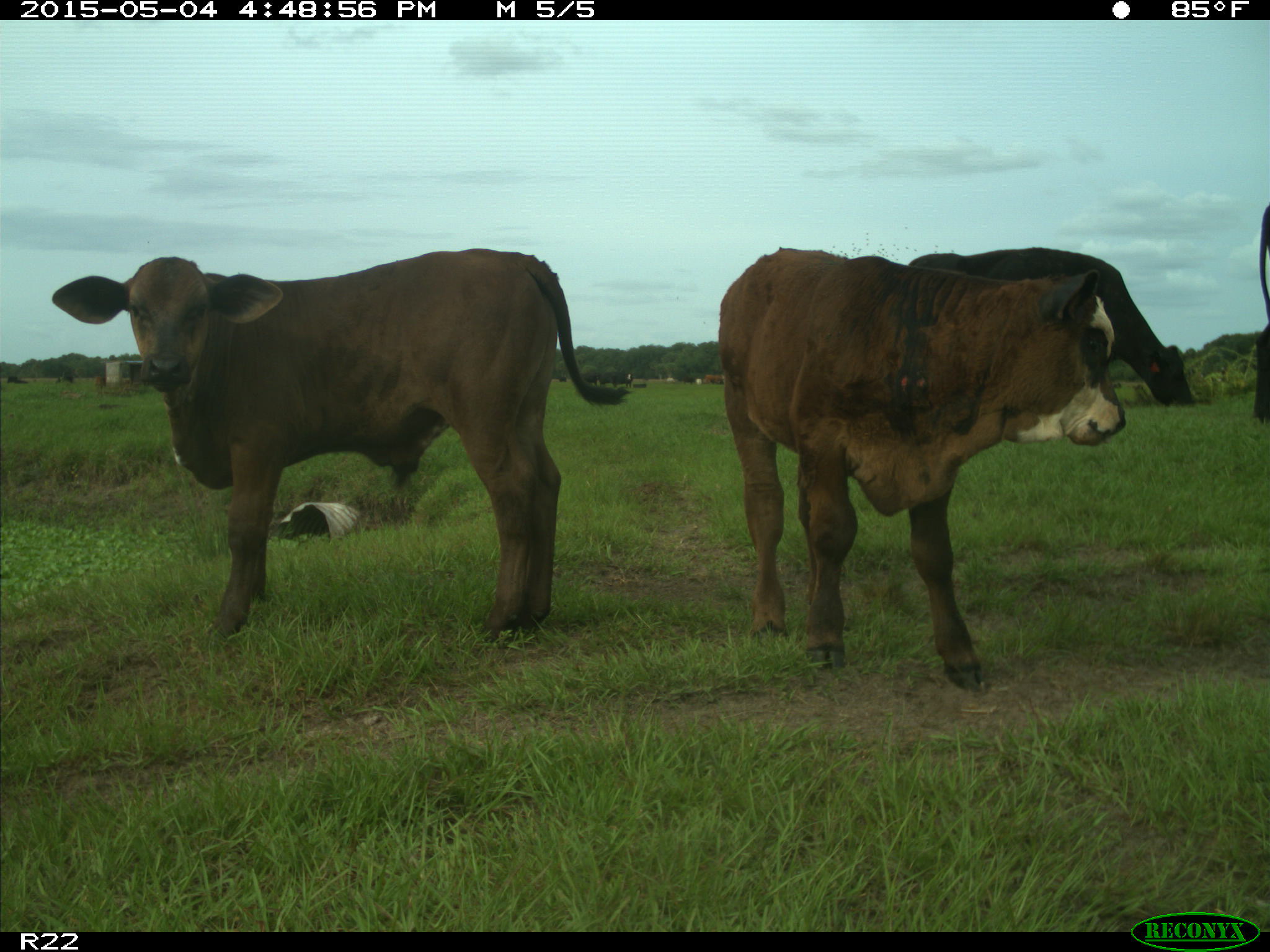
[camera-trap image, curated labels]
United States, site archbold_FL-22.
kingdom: Animalia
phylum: Chordata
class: Mammalia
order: Artiodactyla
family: Bovidae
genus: Bos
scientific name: Bos taurus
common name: domestic cow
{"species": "Bos taurus (domestic cow)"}